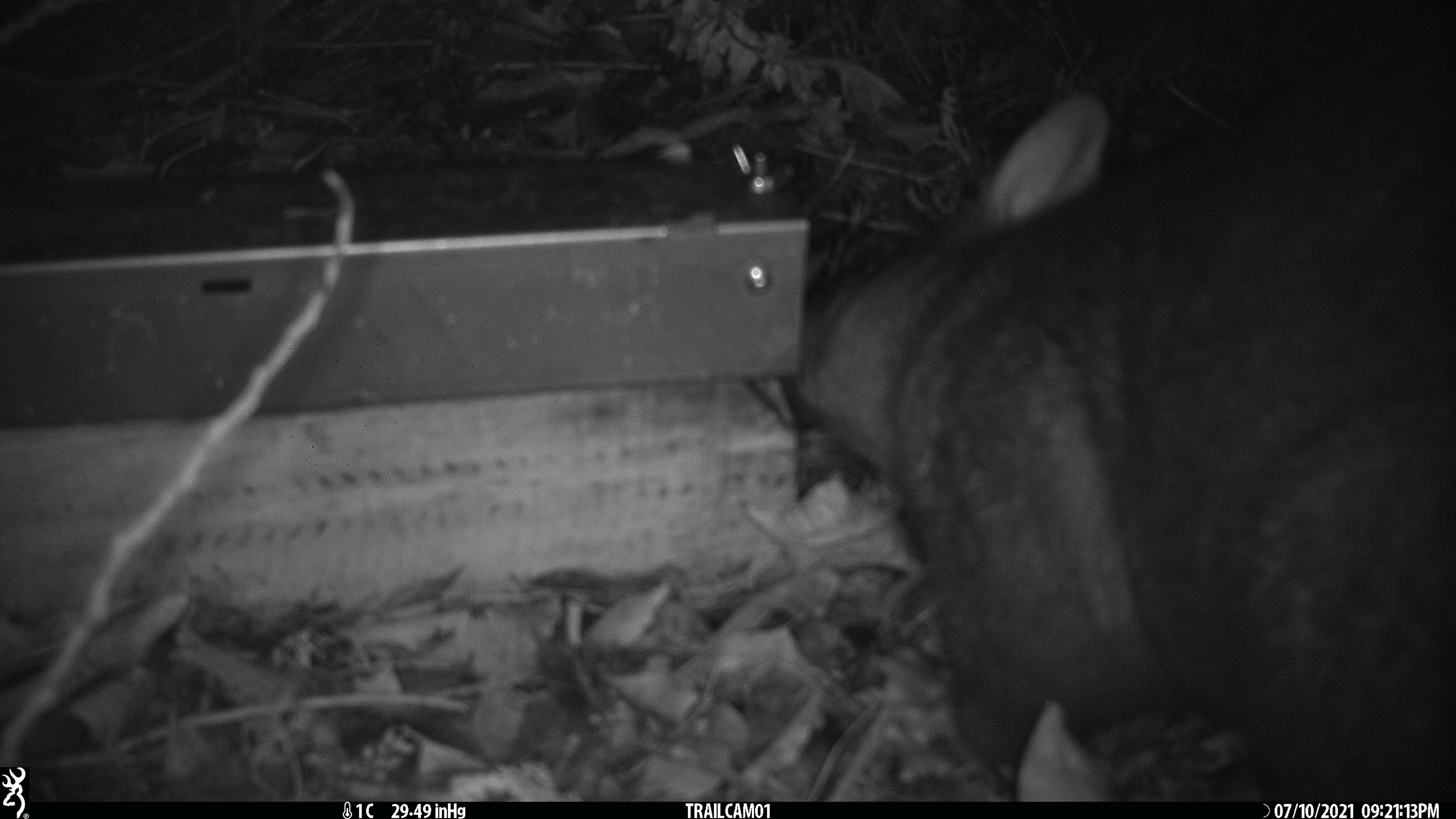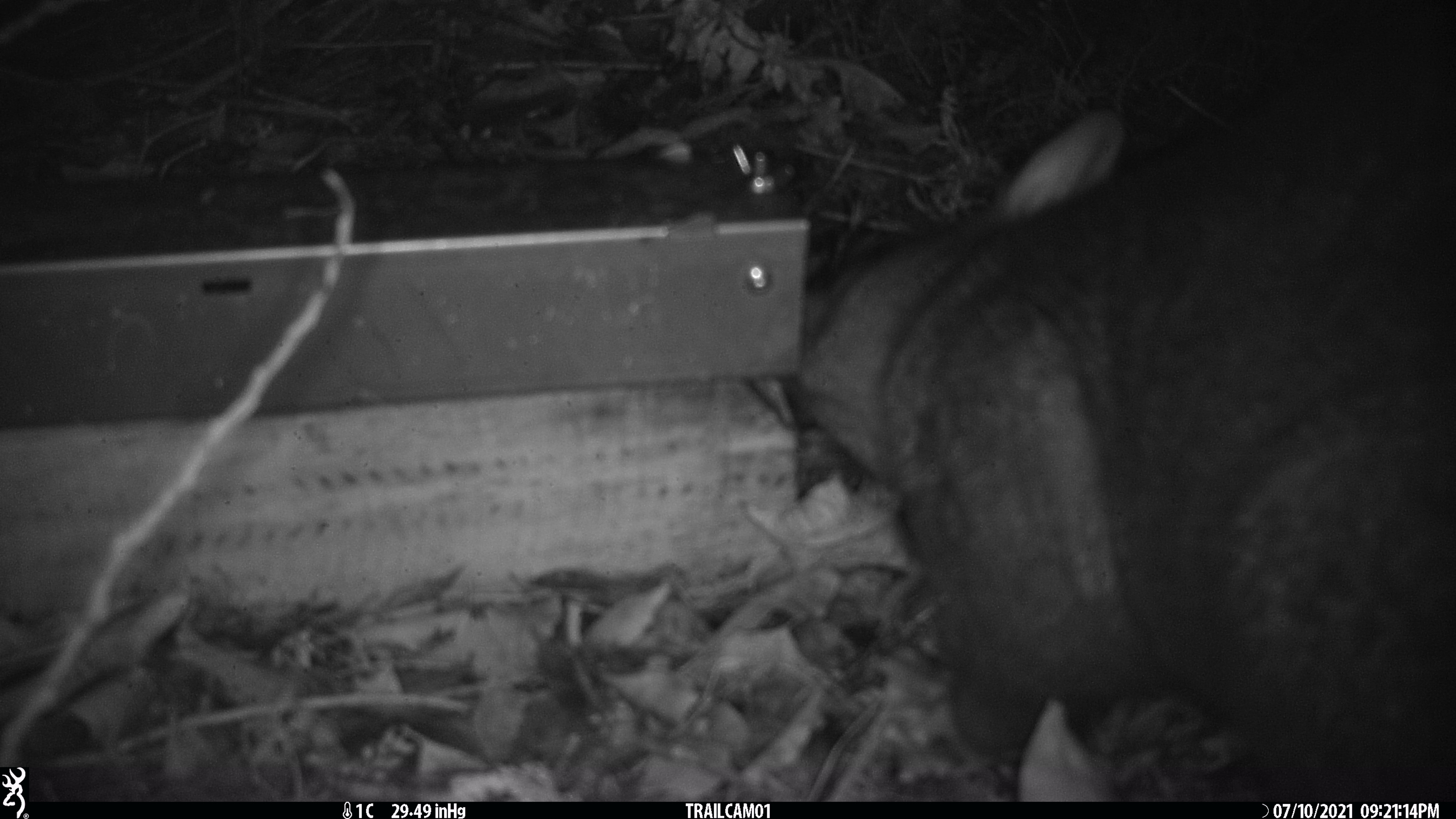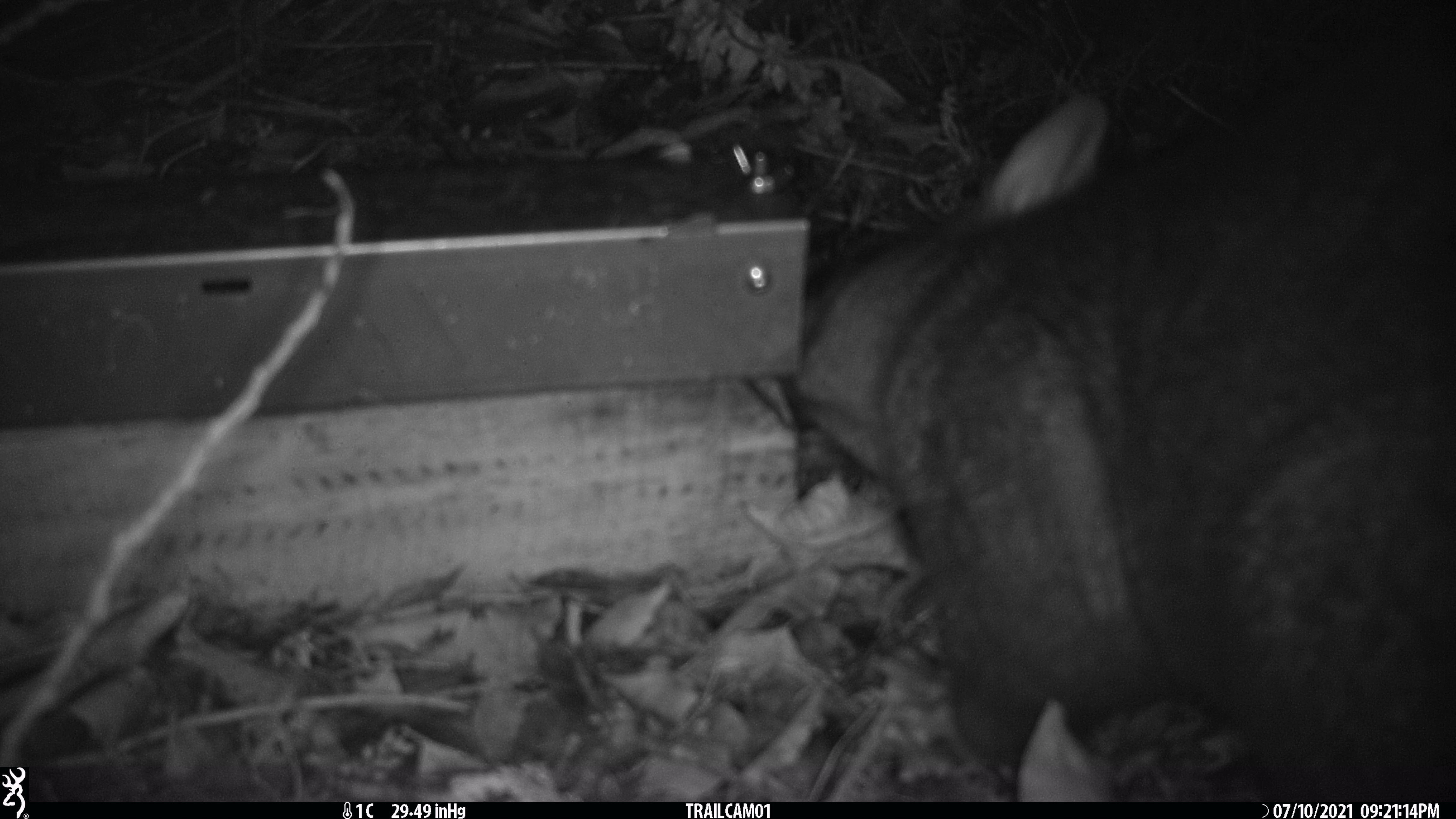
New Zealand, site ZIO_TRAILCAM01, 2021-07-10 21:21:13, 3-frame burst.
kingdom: Animalia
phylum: Chordata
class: Mammalia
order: Diprotodontia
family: Phalangeridae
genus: Trichosurus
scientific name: Trichosurus vulpecula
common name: common brushtail possum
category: possum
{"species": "possum (common brushtail possum) (Trichosurus vulpecula)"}